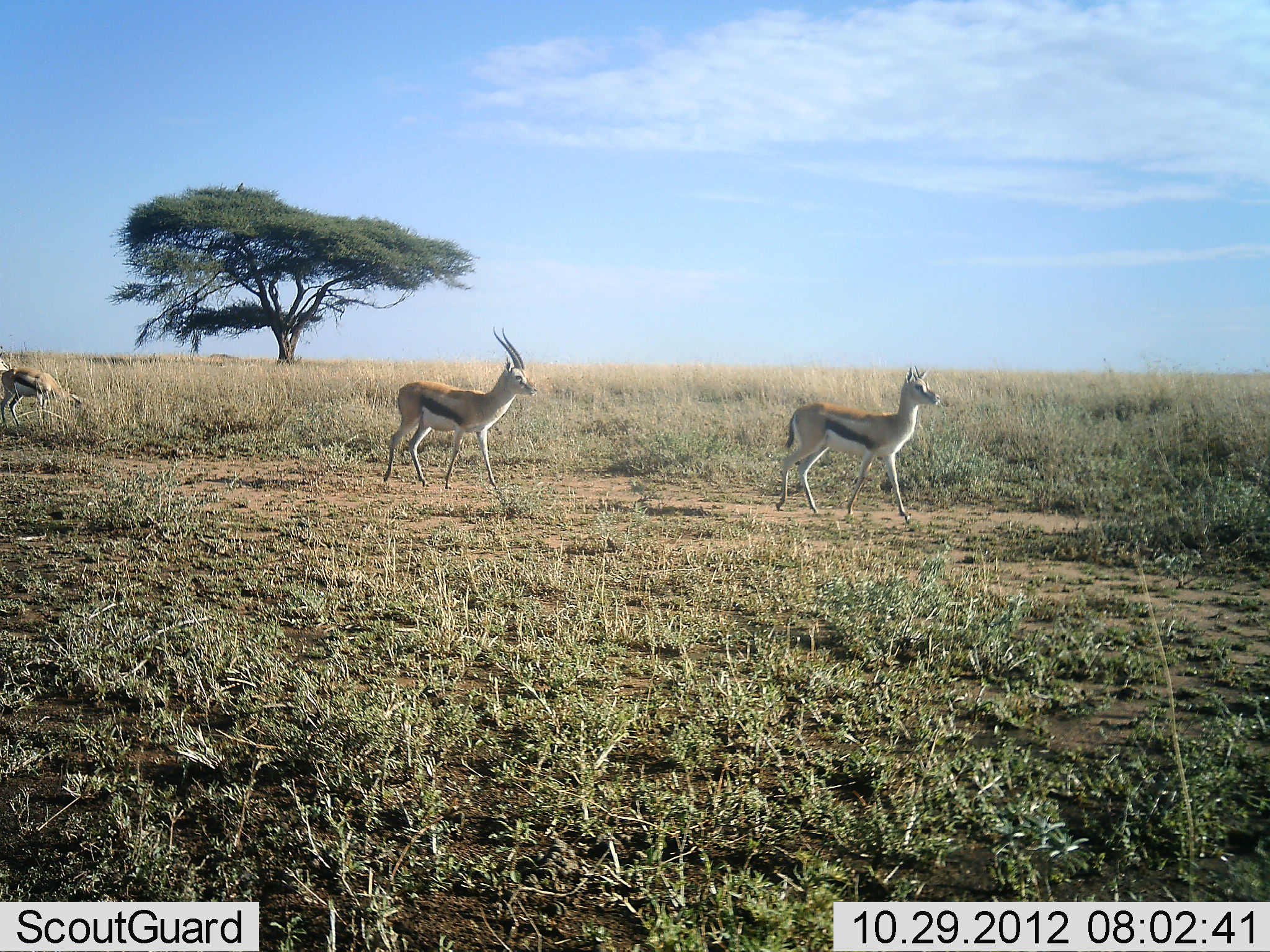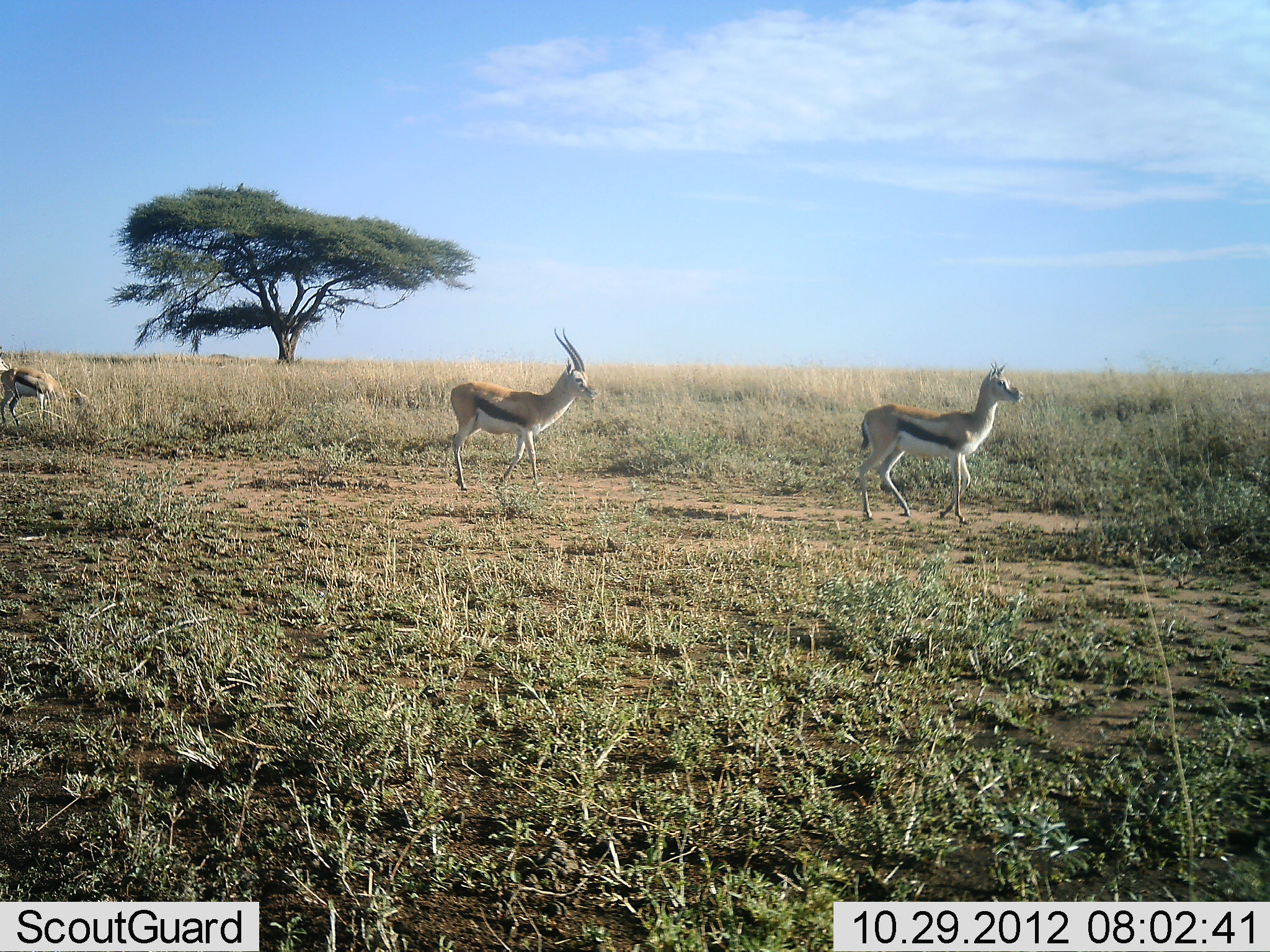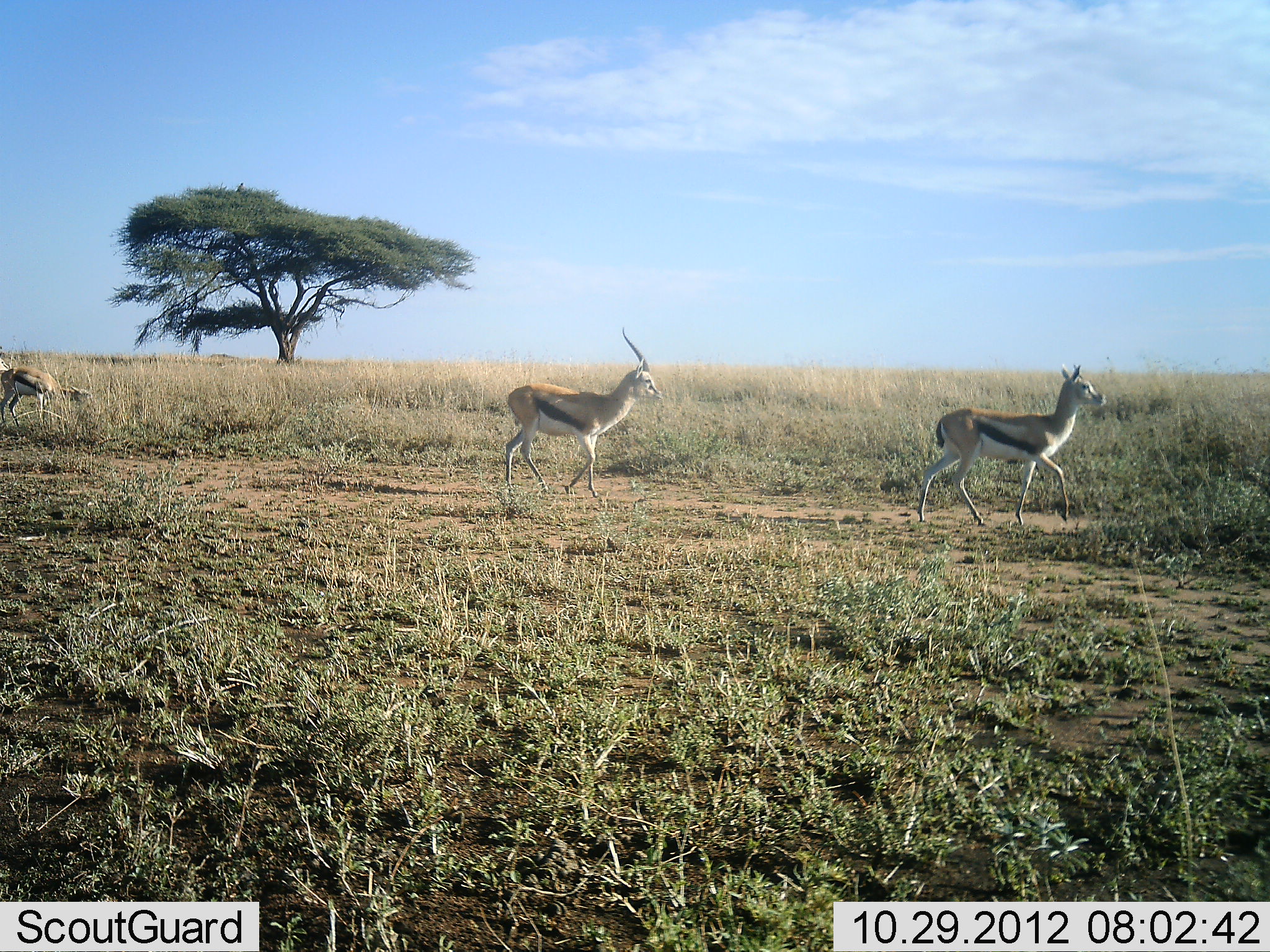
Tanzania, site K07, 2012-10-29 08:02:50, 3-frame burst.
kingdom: Animalia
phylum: Chordata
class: Mammalia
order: Artiodactyla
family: Bovidae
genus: Eudorcas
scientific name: Eudorcas thomsonii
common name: thomson's gazelle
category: gazellethomsons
Gazellethomsons (thomson's gazelle) (Eudorcas thomsonii), count 3. Behavior (volunteer vote fractions): standing 20%, resting 0%, moving 80%, interacting 0%. Young present (vote fraction): 0%. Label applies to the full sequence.